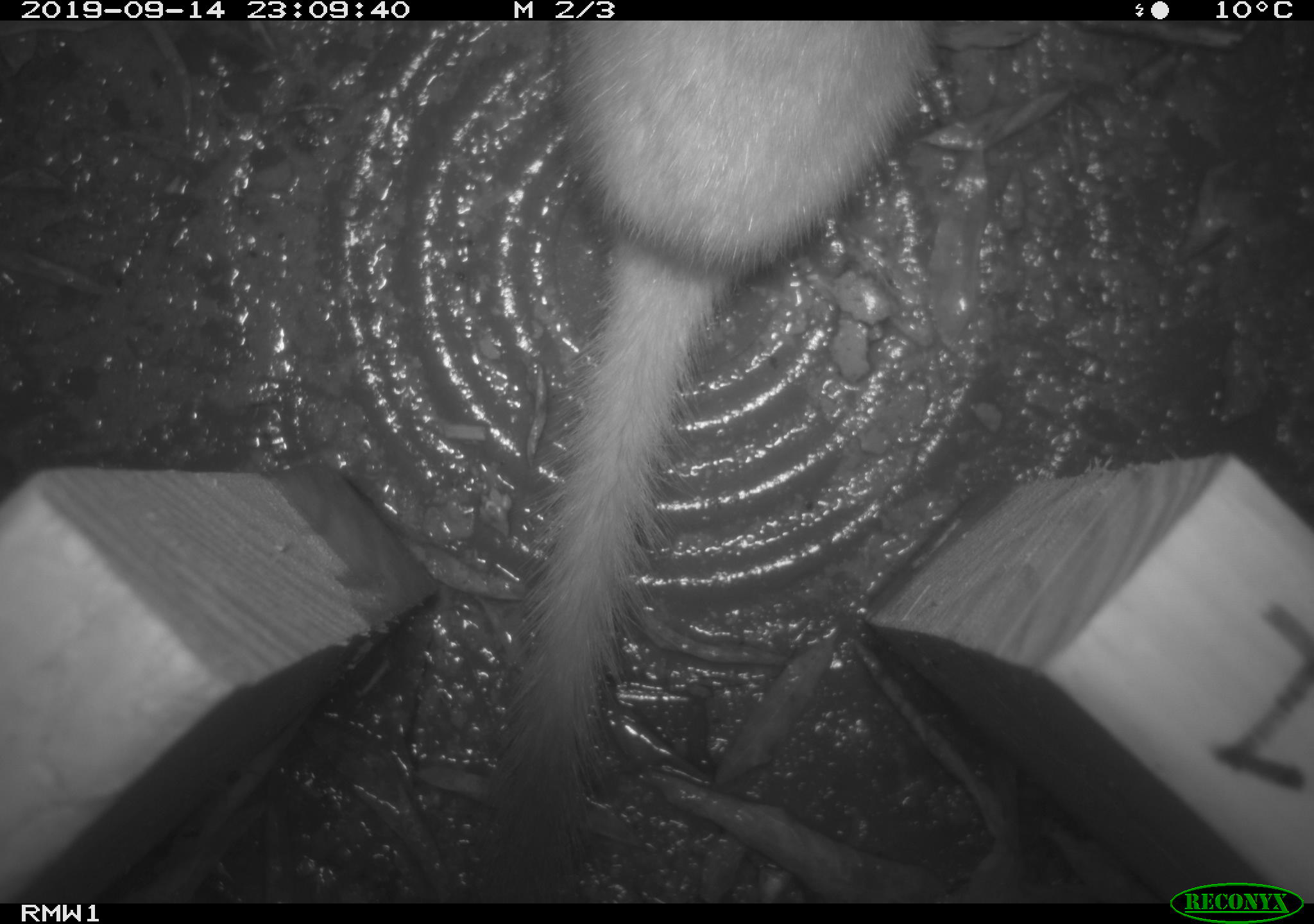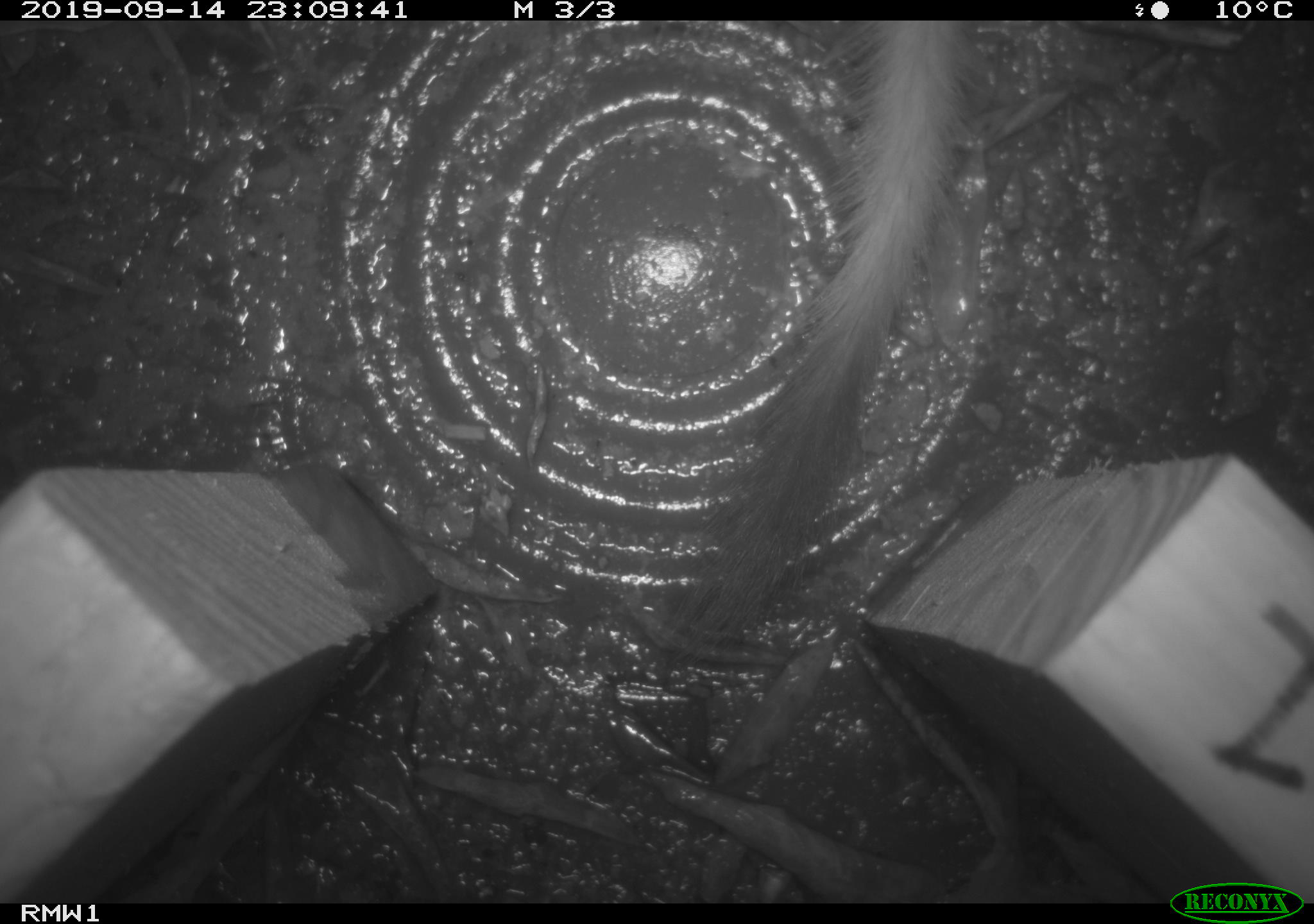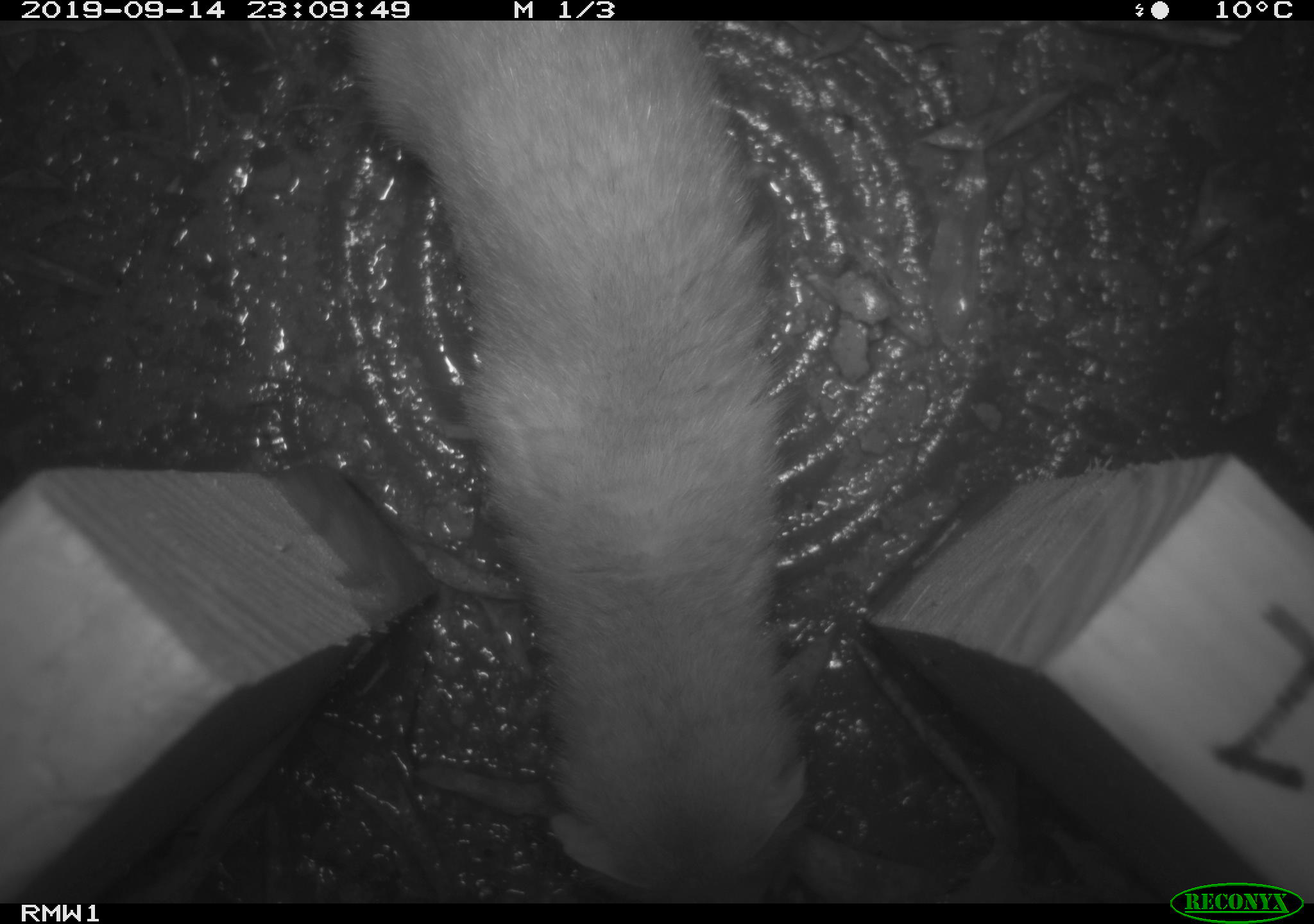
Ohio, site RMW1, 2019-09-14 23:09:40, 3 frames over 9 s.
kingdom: Animalia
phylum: Chordata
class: Mammalia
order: Carnivora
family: Mustelidae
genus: Neogale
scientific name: Neogale frenata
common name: long-tailed weasel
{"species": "long-tailed weasel (Neogale frenata)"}